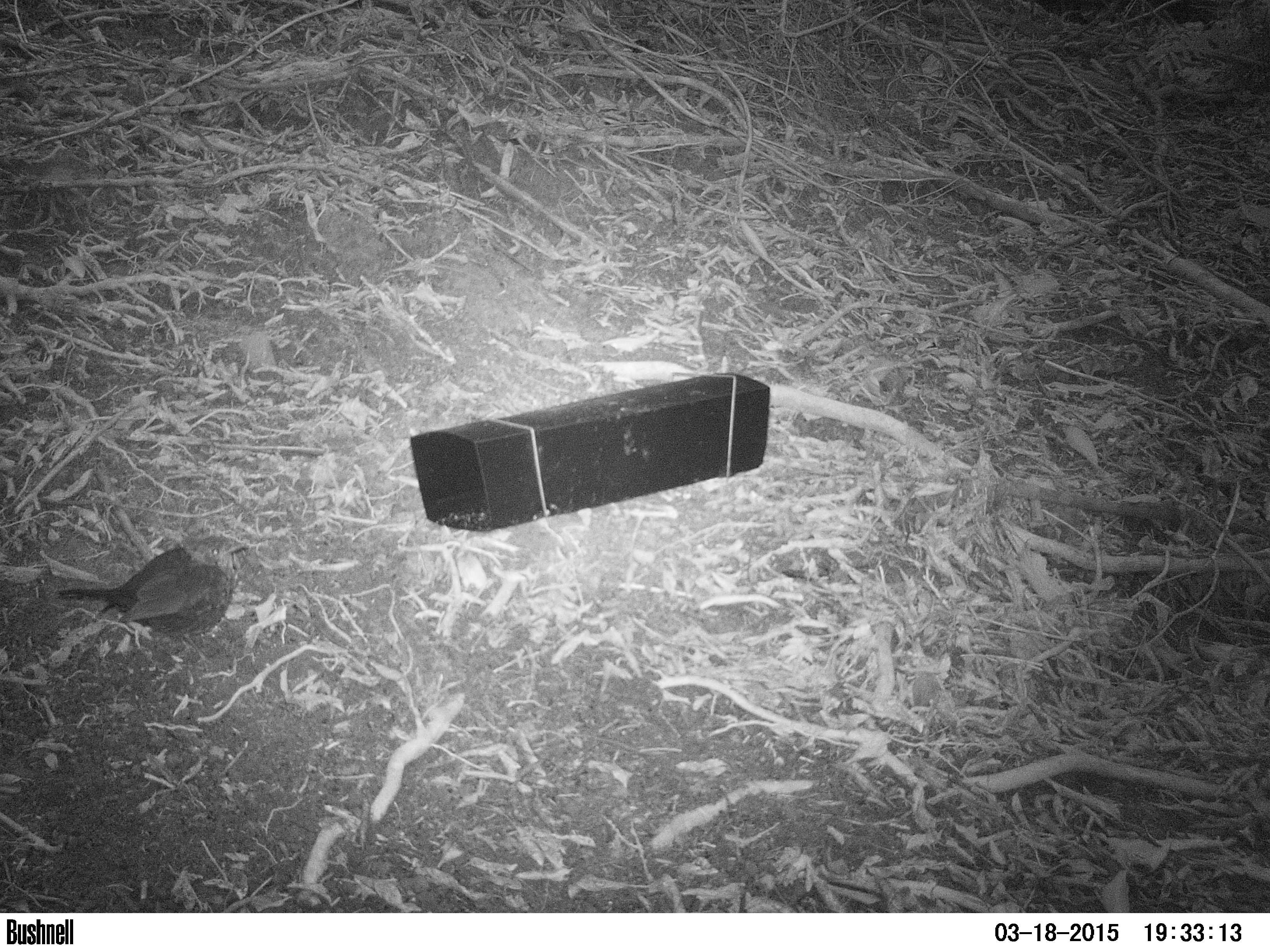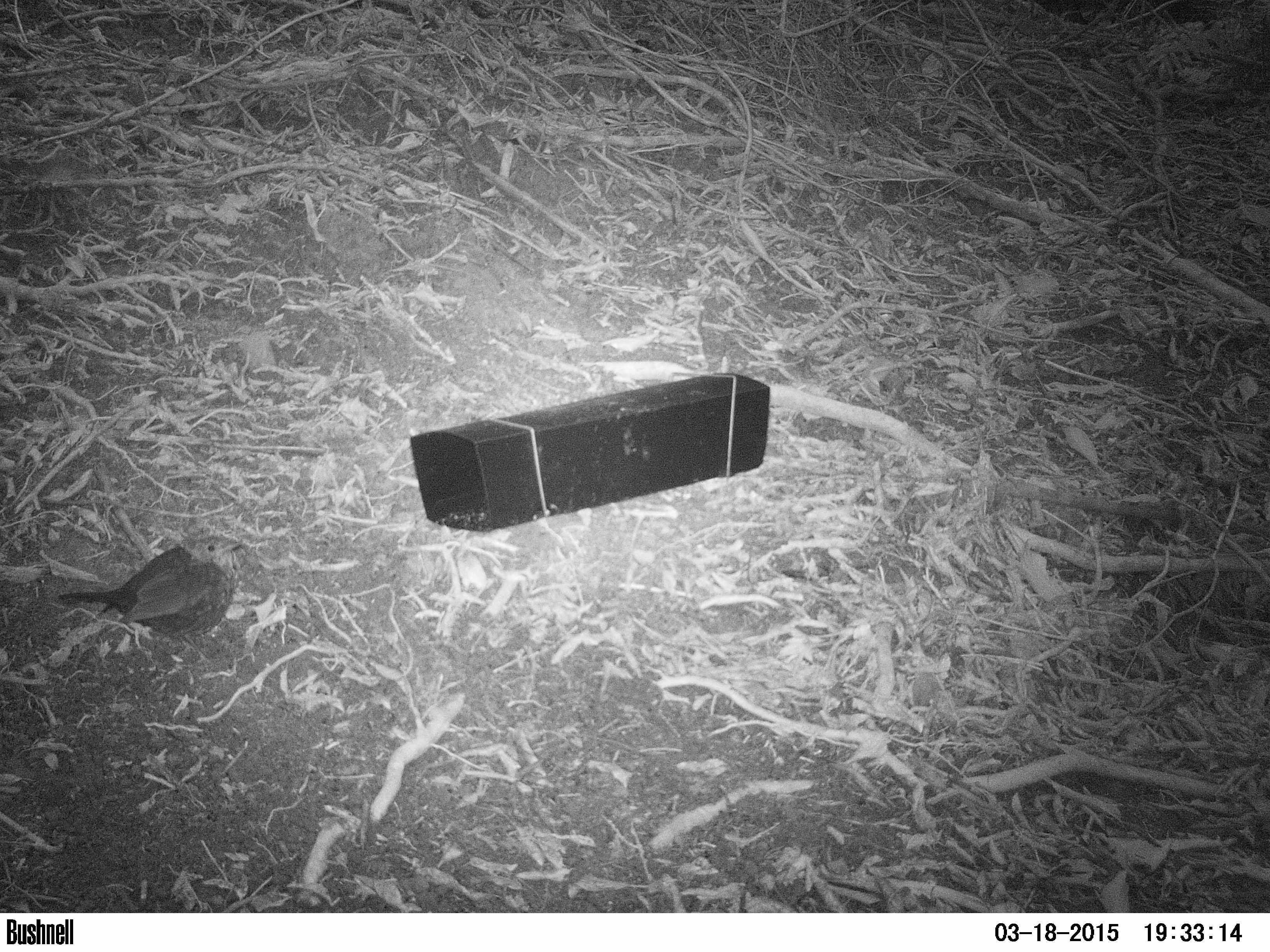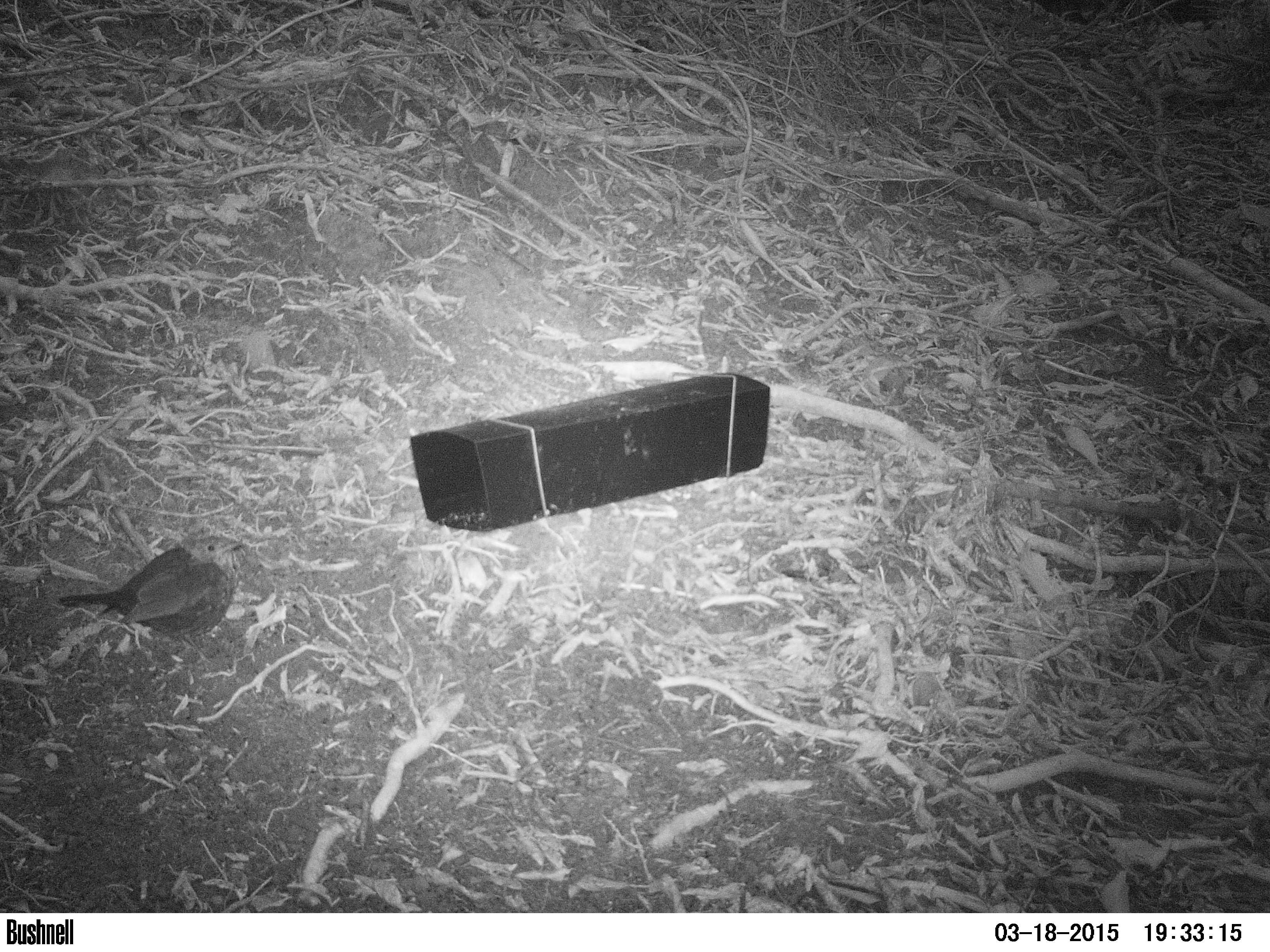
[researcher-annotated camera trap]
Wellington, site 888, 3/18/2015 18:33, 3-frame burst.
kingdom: Animalia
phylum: Chordata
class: Aves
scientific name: Aves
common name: bird